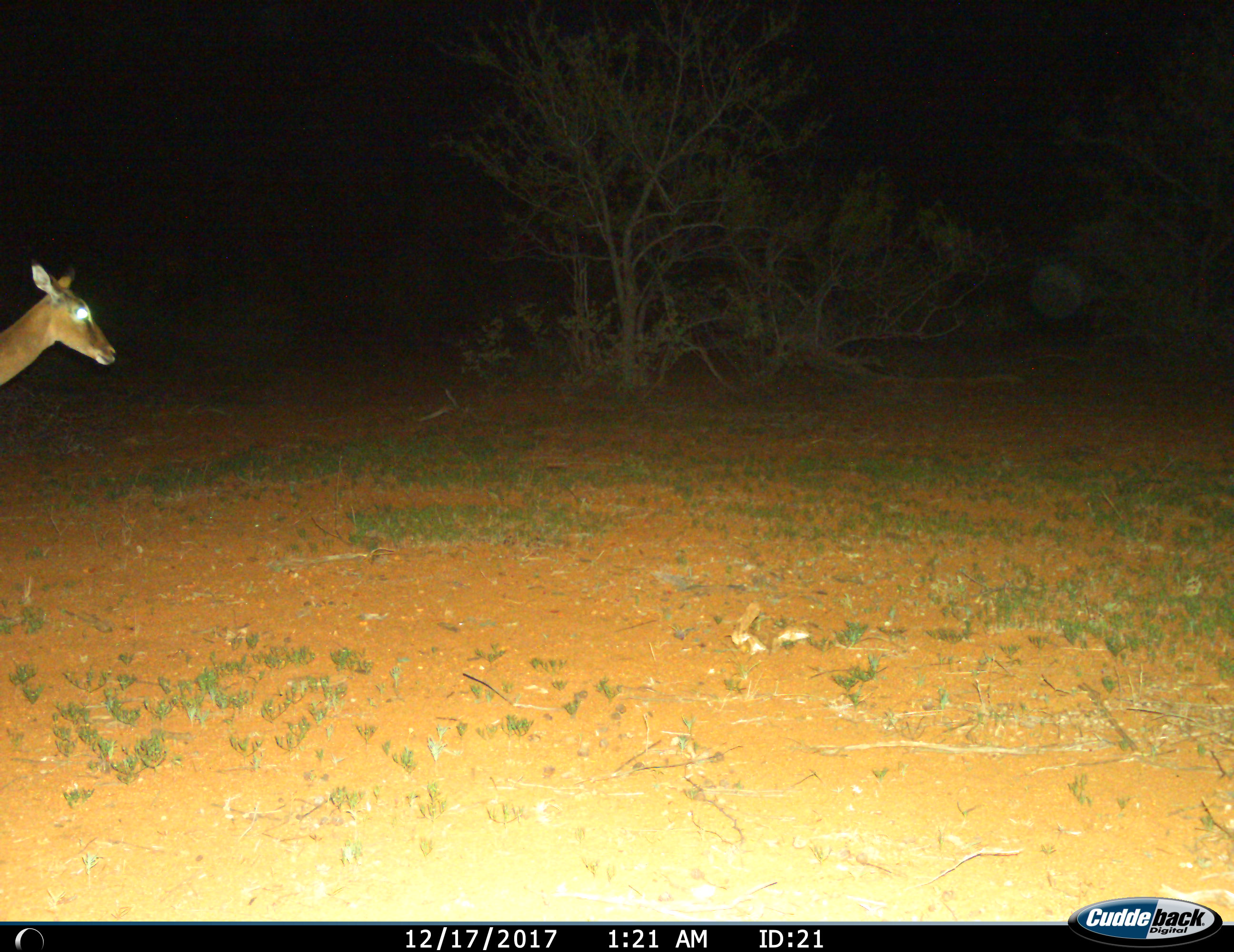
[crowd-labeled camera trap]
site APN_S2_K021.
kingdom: Animalia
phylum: Chordata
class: Mammalia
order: Artiodactyla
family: Bovidae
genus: Aepyceros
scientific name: Aepyceros melampus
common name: impala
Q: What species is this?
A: Impala (Aepyceros melampus).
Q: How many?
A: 1.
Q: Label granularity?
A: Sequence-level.